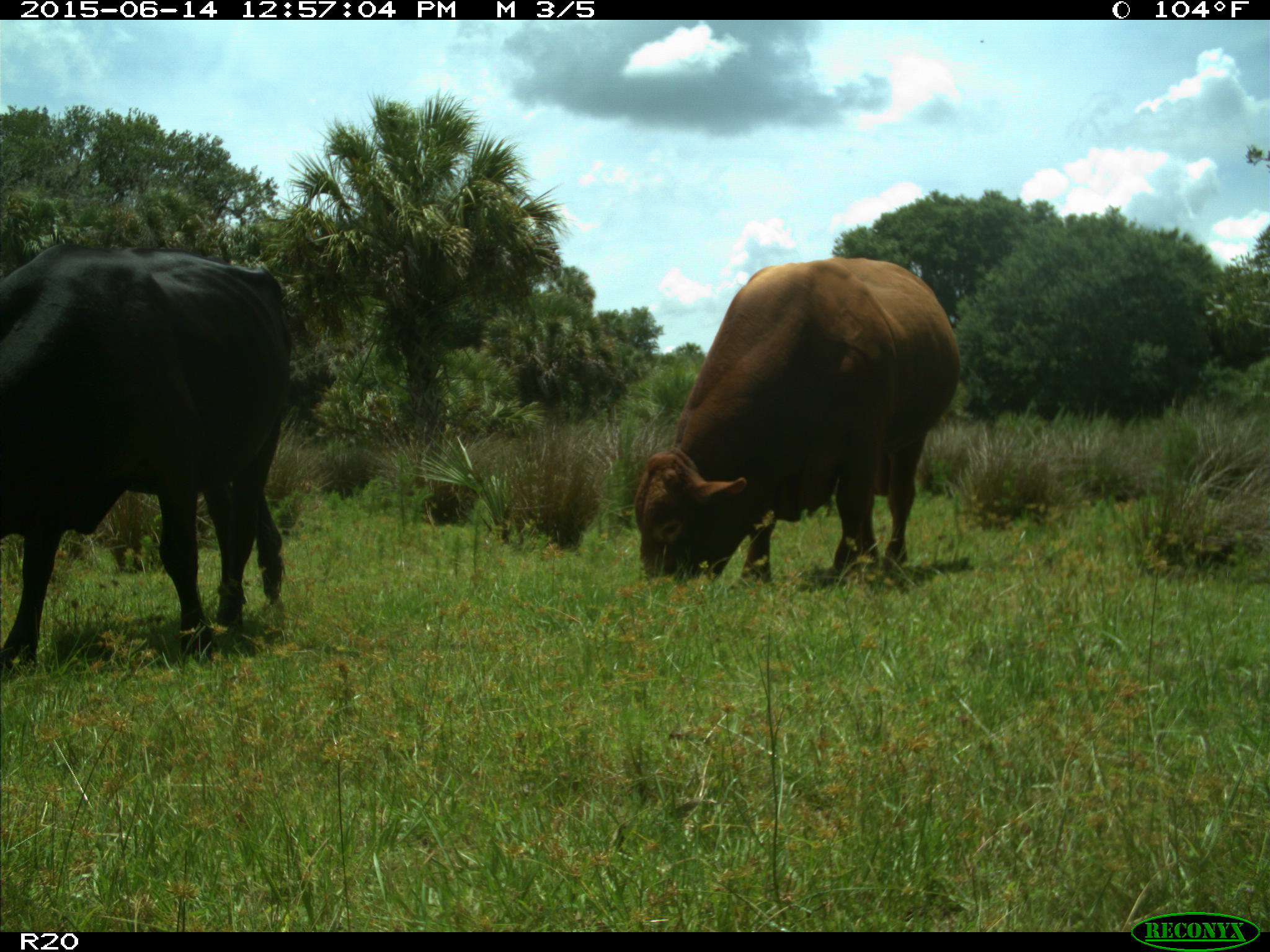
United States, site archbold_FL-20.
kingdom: Animalia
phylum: Chordata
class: Mammalia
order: Artiodactyla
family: Bovidae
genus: Bos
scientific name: Bos taurus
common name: domestic cow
Bos taurus (domestic cow).